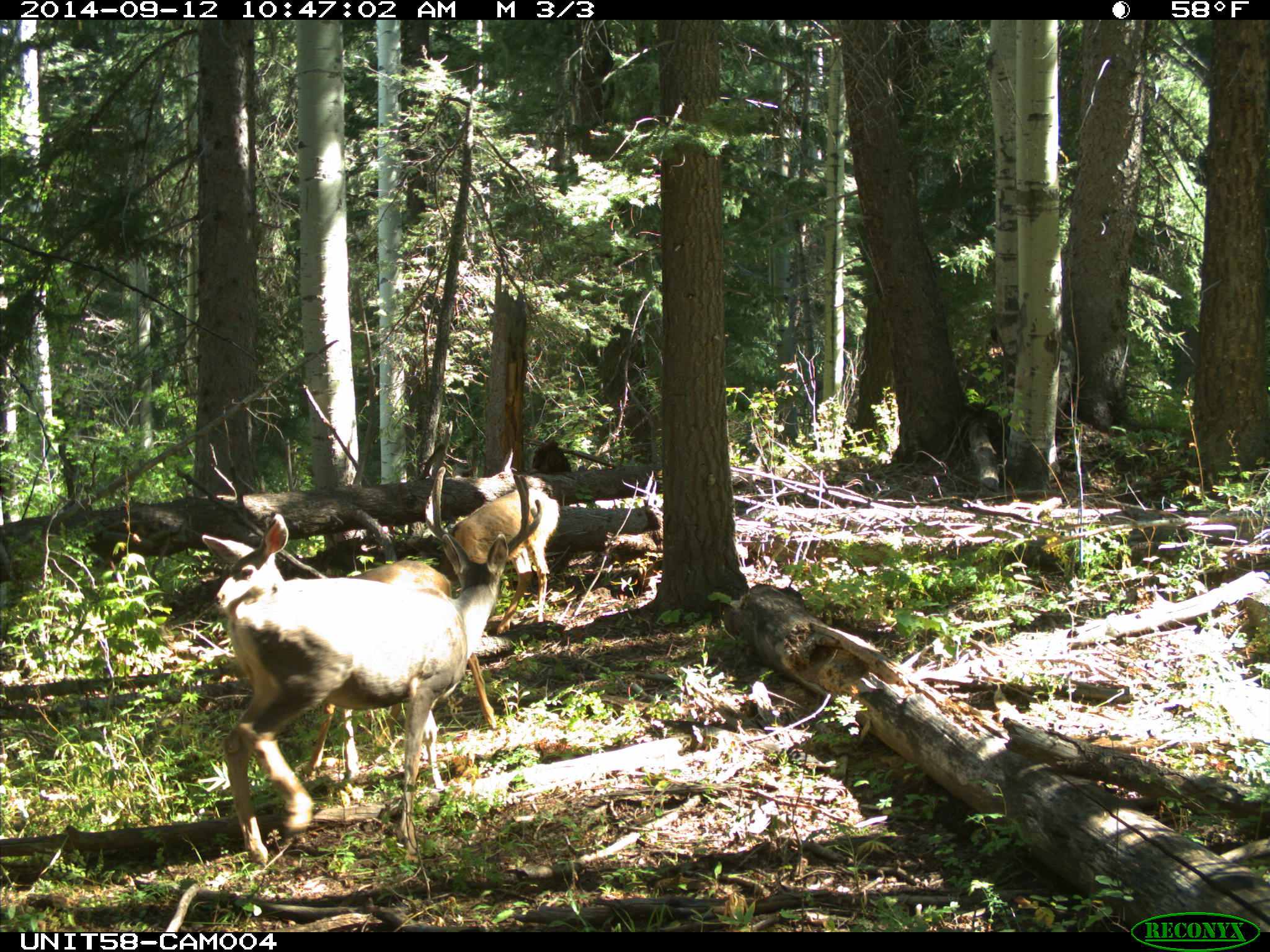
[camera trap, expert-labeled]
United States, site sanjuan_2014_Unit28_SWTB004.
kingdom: Animalia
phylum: Chordata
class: Mammalia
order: Artiodactyla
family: Cervidae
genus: Odocoileus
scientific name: Odocoileus hemionus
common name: mule deer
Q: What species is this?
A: Odocoileus hemionus (mule deer).